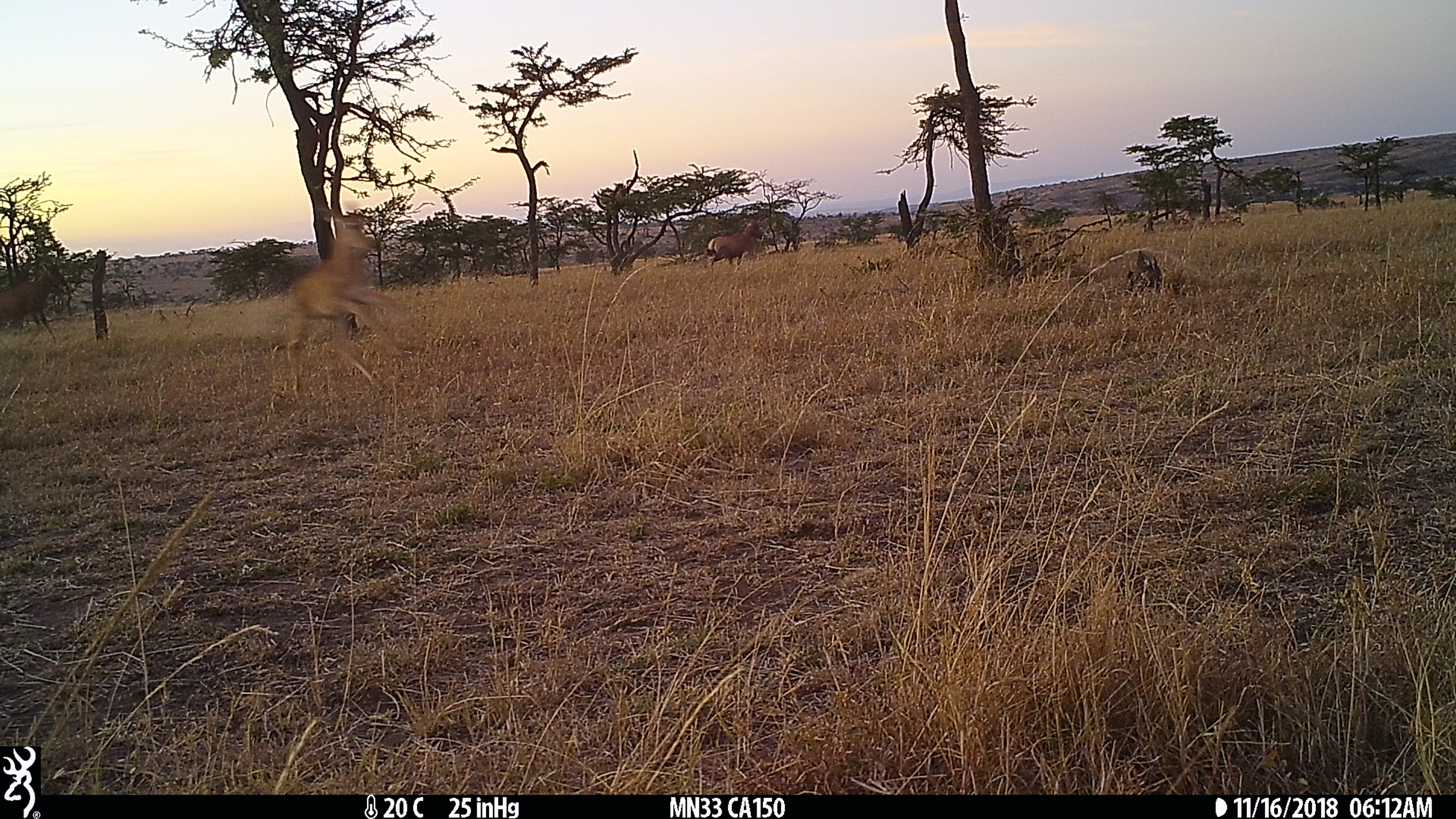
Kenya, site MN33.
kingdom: Animalia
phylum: Chordata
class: Mammalia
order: Artiodactyla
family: Bovidae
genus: Damaliscus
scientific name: Damaliscus lunatus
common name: topi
Topi (Damaliscus lunatus).